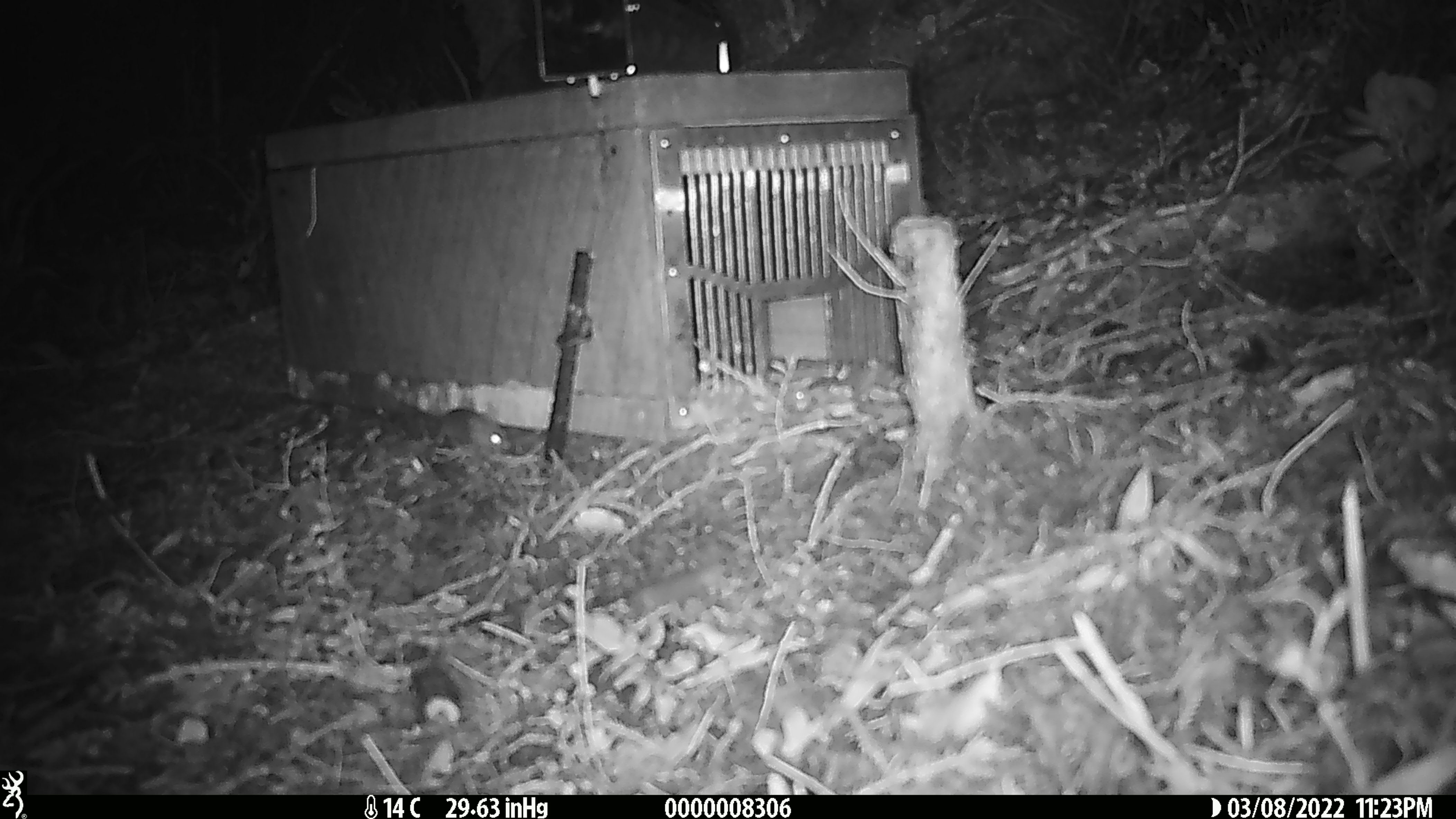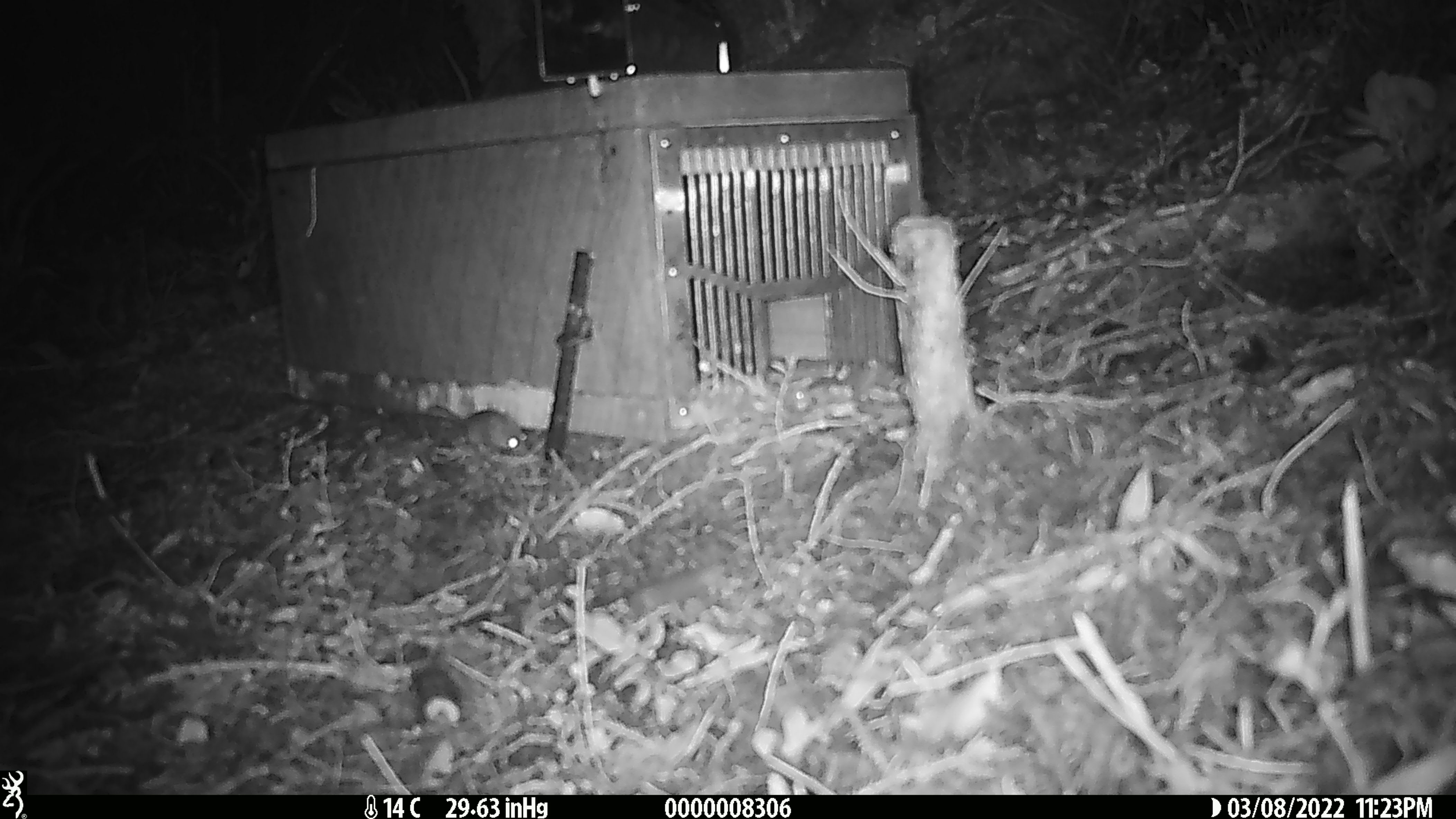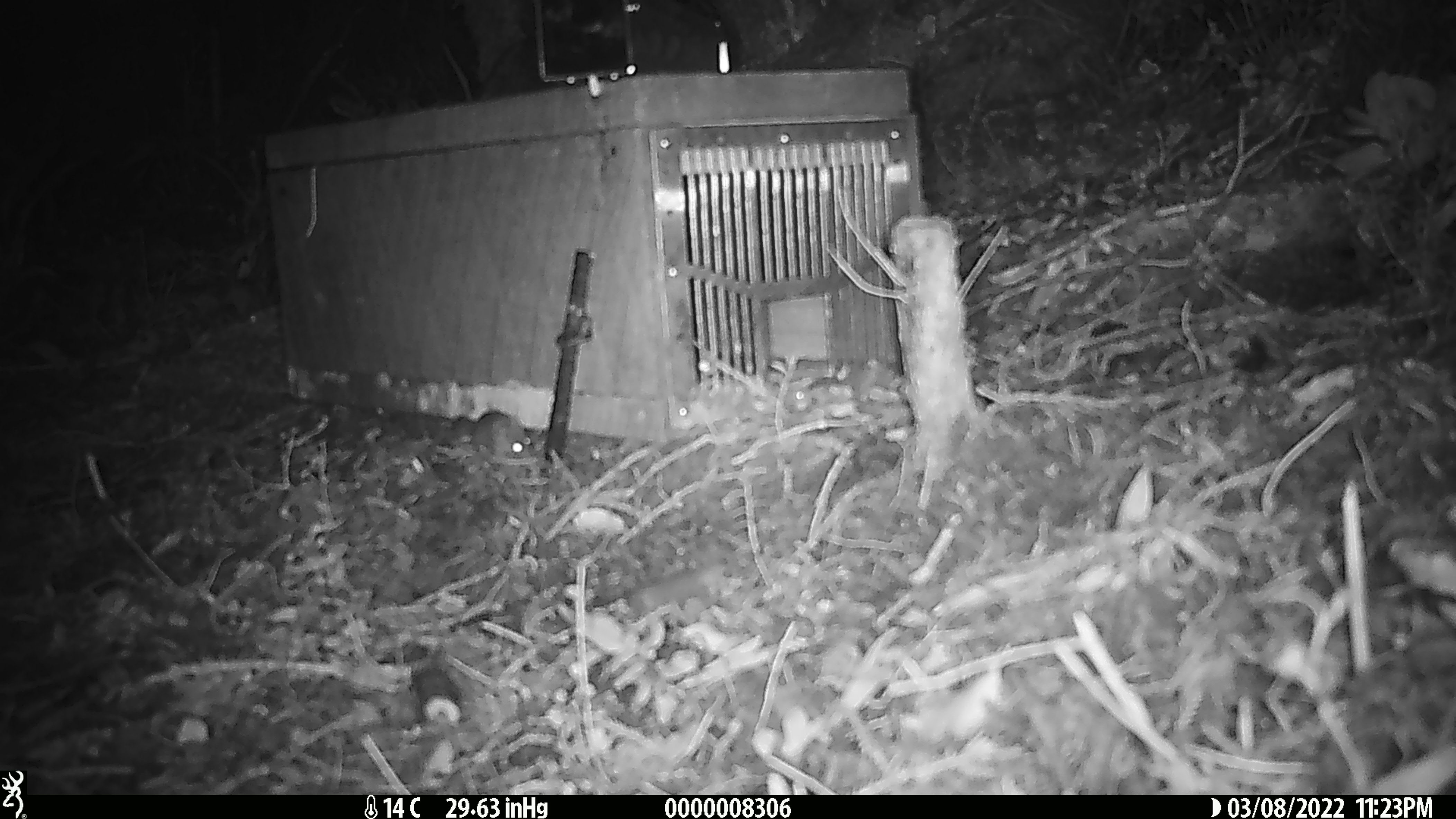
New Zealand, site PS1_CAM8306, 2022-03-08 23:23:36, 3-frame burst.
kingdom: Animalia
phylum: Chordata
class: Mammalia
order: Rodentia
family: Muridae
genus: Mus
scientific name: Mus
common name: mouse